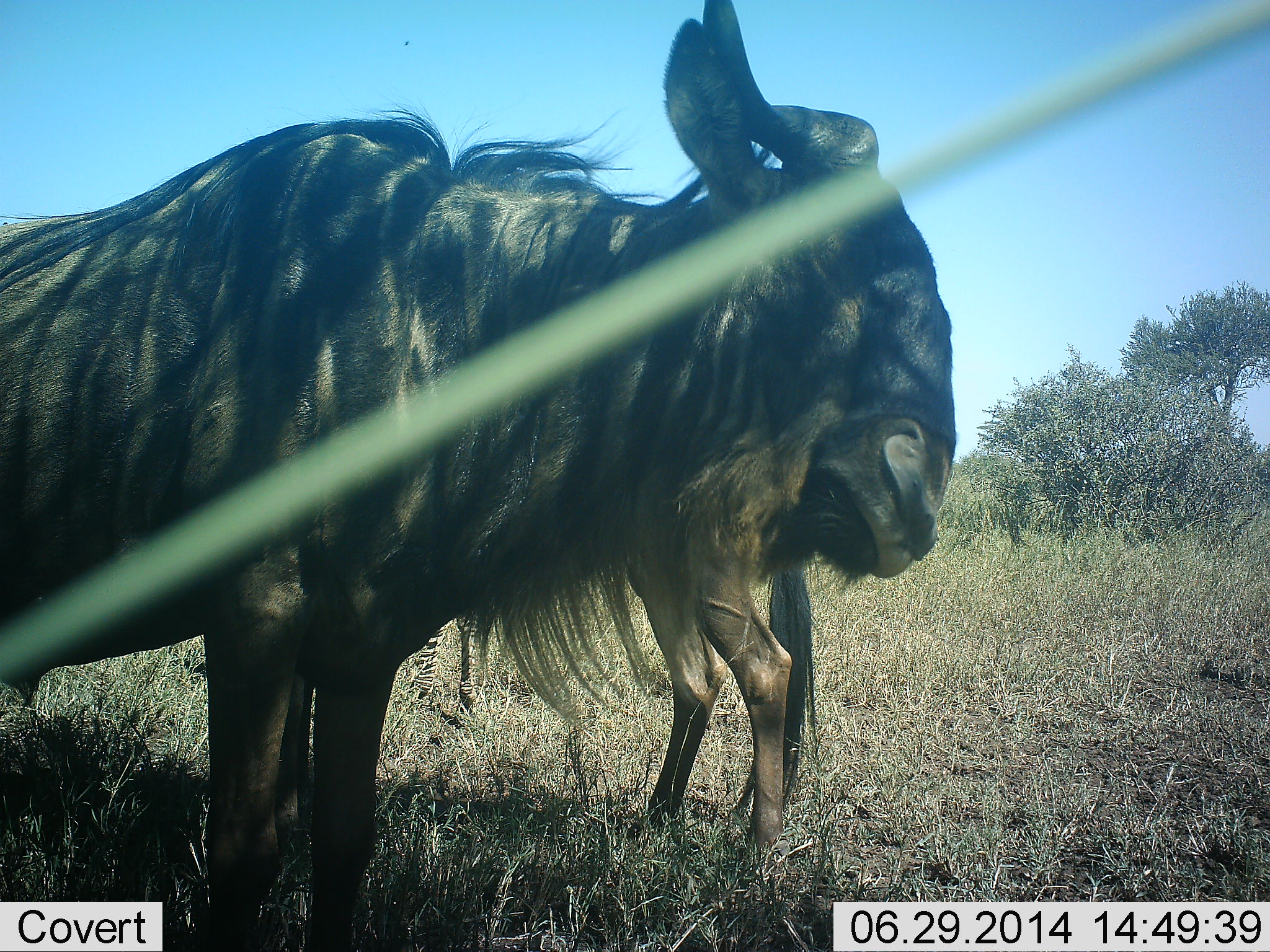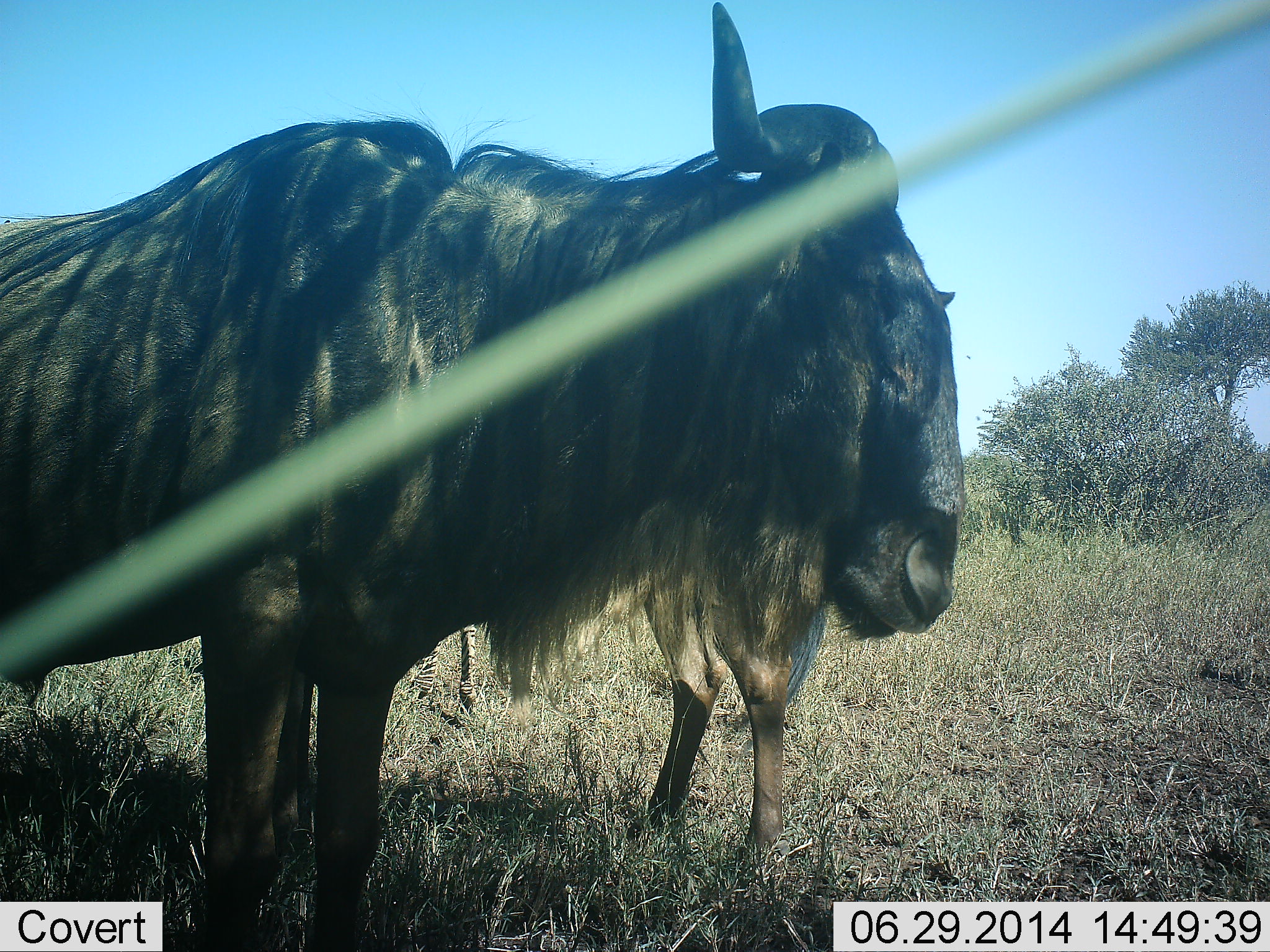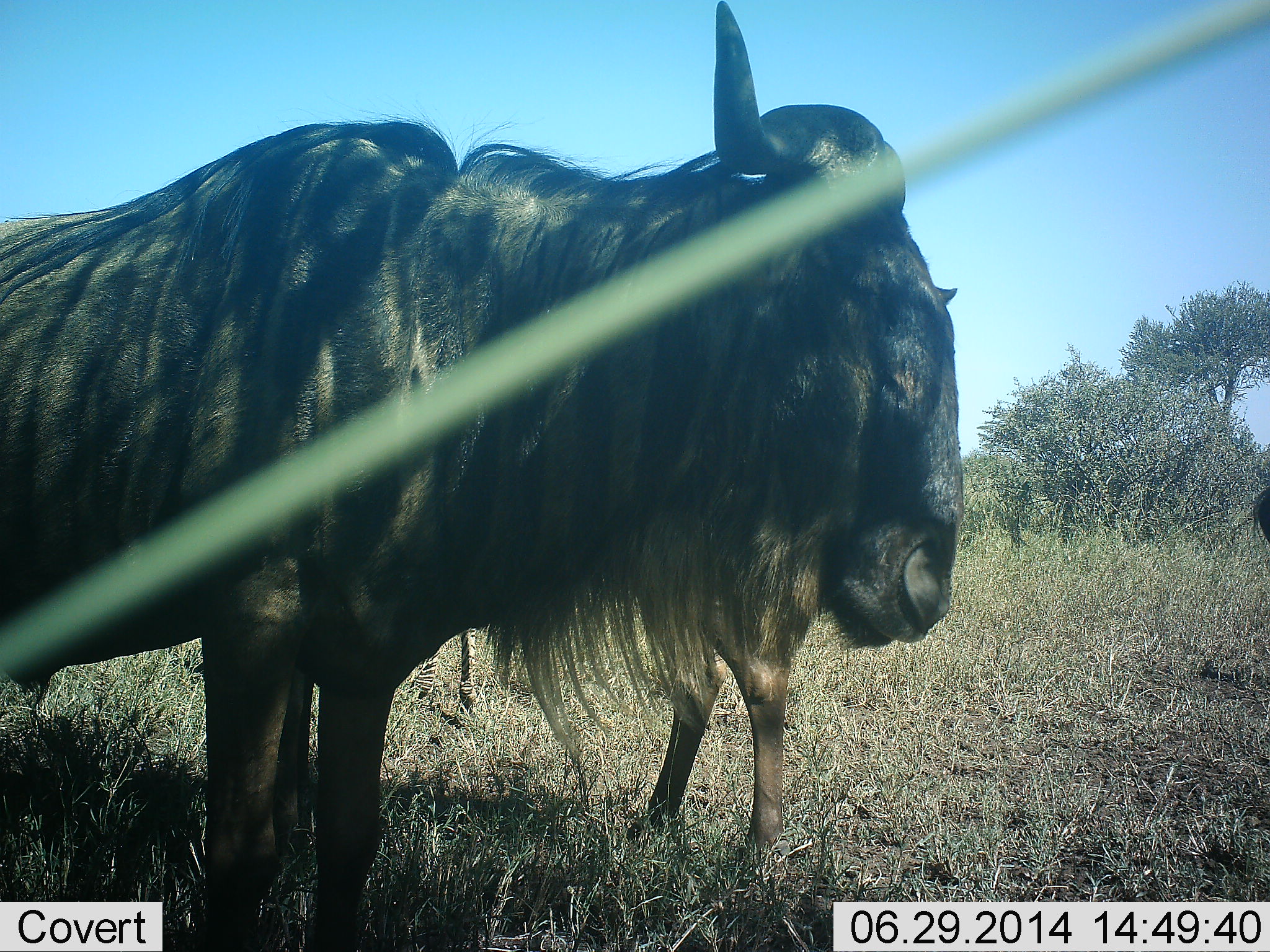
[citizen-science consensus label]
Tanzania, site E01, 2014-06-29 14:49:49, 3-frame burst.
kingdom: Animalia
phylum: Chordata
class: Mammalia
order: Artiodactyla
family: Bovidae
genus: Connochaetes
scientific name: Connochaetes taurinus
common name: blue wildebeest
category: wildebeest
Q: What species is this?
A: Wildebeest (blue wildebeest) (Connochaetes taurinus).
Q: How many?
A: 2.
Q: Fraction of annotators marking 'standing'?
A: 80%.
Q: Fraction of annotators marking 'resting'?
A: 10%.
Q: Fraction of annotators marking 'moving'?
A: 10%.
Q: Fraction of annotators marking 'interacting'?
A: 10%.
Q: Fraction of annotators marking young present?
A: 0%.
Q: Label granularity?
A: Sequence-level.